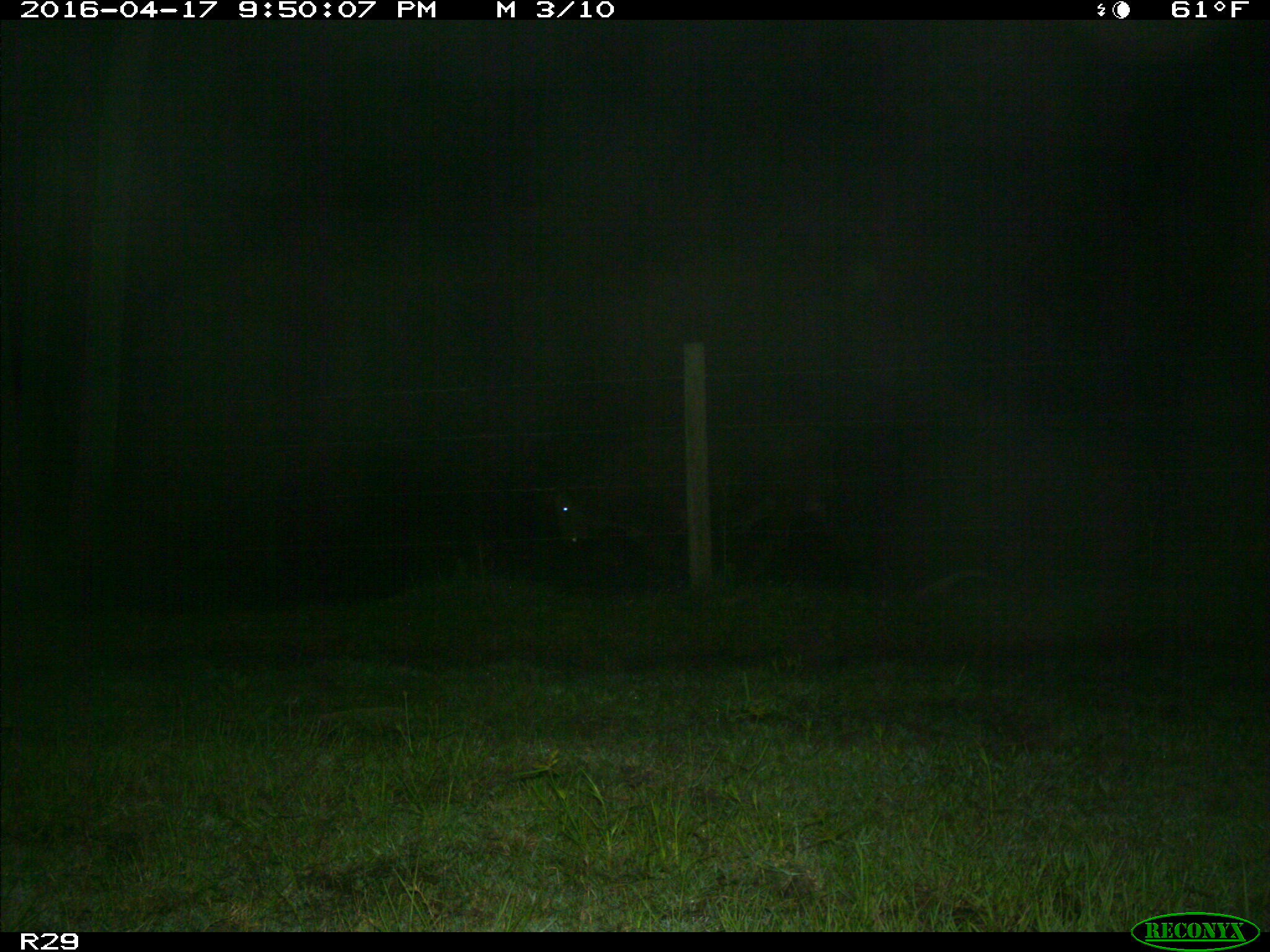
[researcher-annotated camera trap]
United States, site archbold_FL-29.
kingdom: Animalia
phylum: Chordata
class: Mammalia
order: Artiodactyla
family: Bovidae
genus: Bos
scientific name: Bos taurus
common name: domestic cow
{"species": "Bos taurus (domestic cow)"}